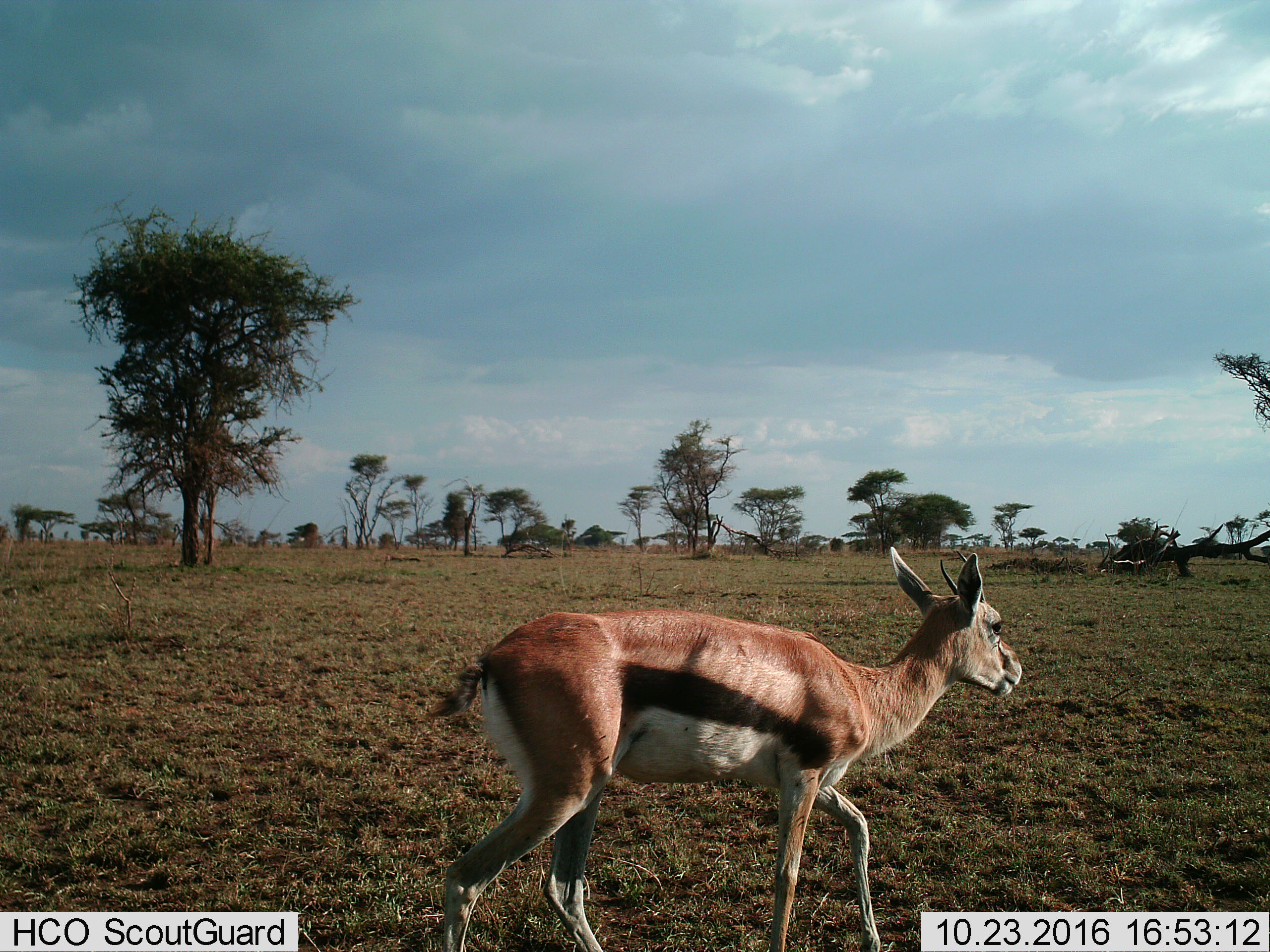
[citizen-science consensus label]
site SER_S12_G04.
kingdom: Animalia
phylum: Chordata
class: Mammalia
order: Artiodactyla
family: Bovidae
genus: Eudorcas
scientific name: Eudorcas thomsonii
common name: thomson's gazelle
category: gazellethomsons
Gazellethomsons (thomson's gazelle) (Eudorcas thomsonii), count 1. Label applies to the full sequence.